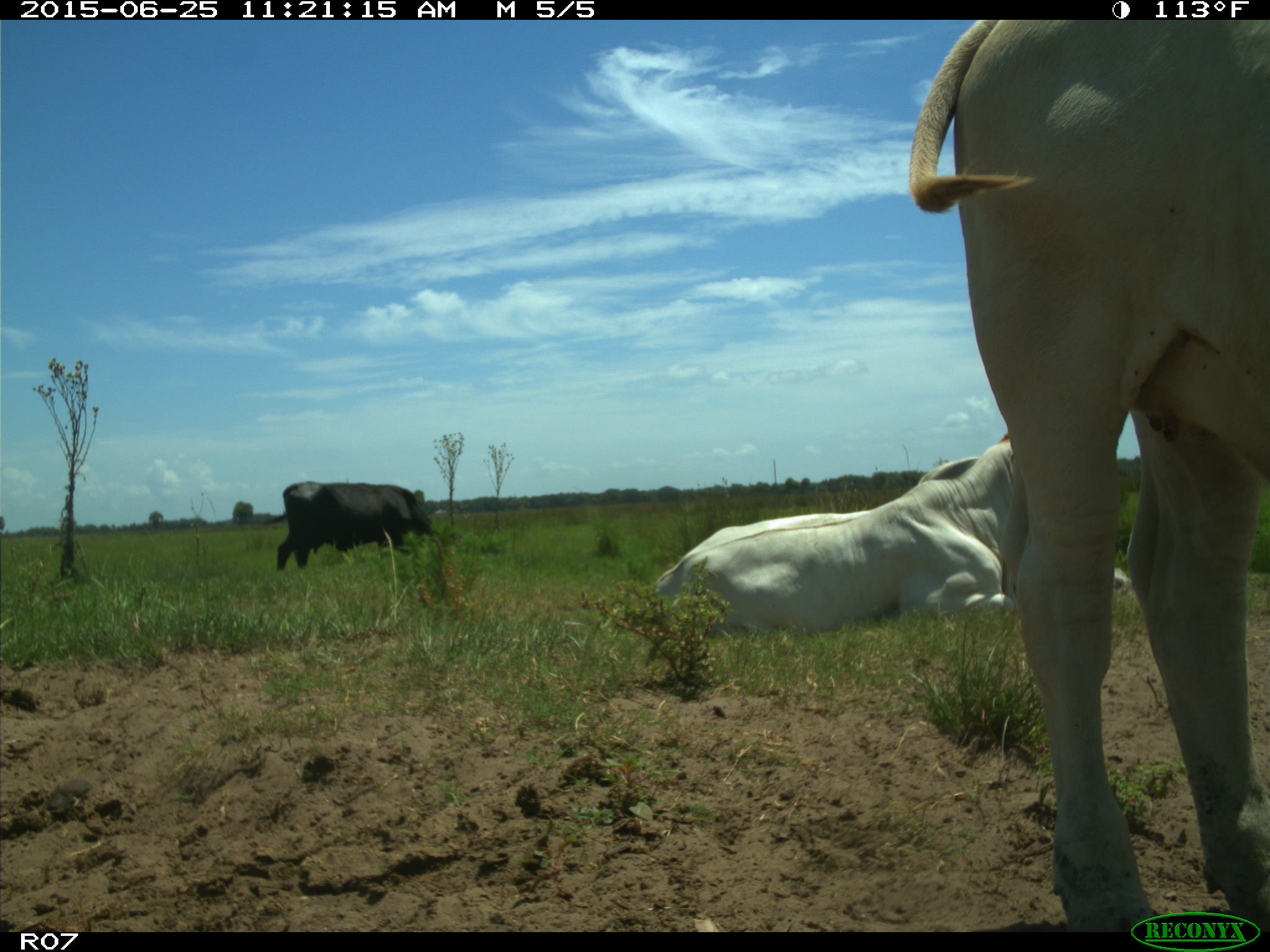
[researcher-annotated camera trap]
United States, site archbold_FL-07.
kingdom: Animalia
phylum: Chordata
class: Mammalia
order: Artiodactyla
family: Bovidae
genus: Bos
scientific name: Bos taurus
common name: domestic cow